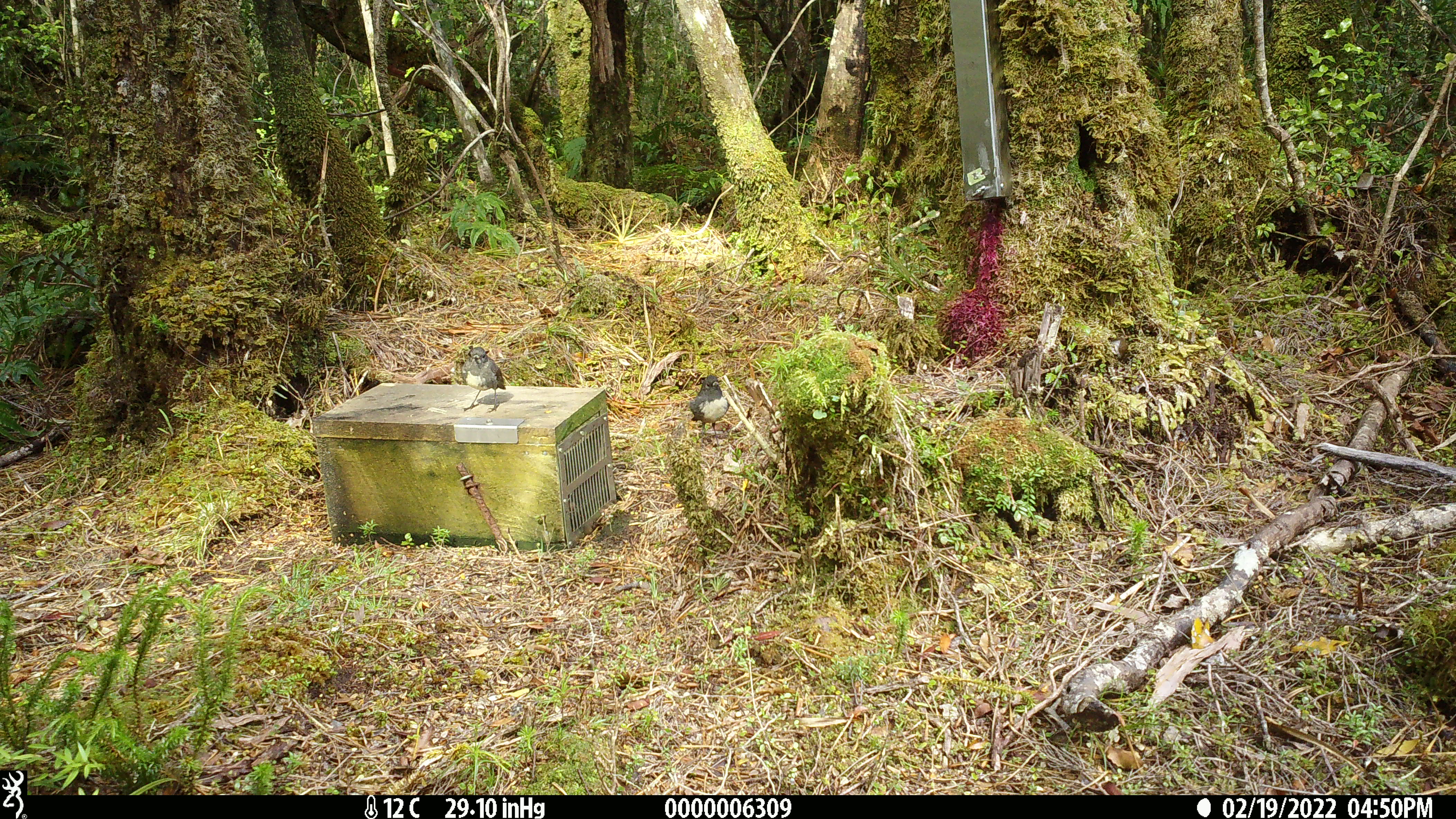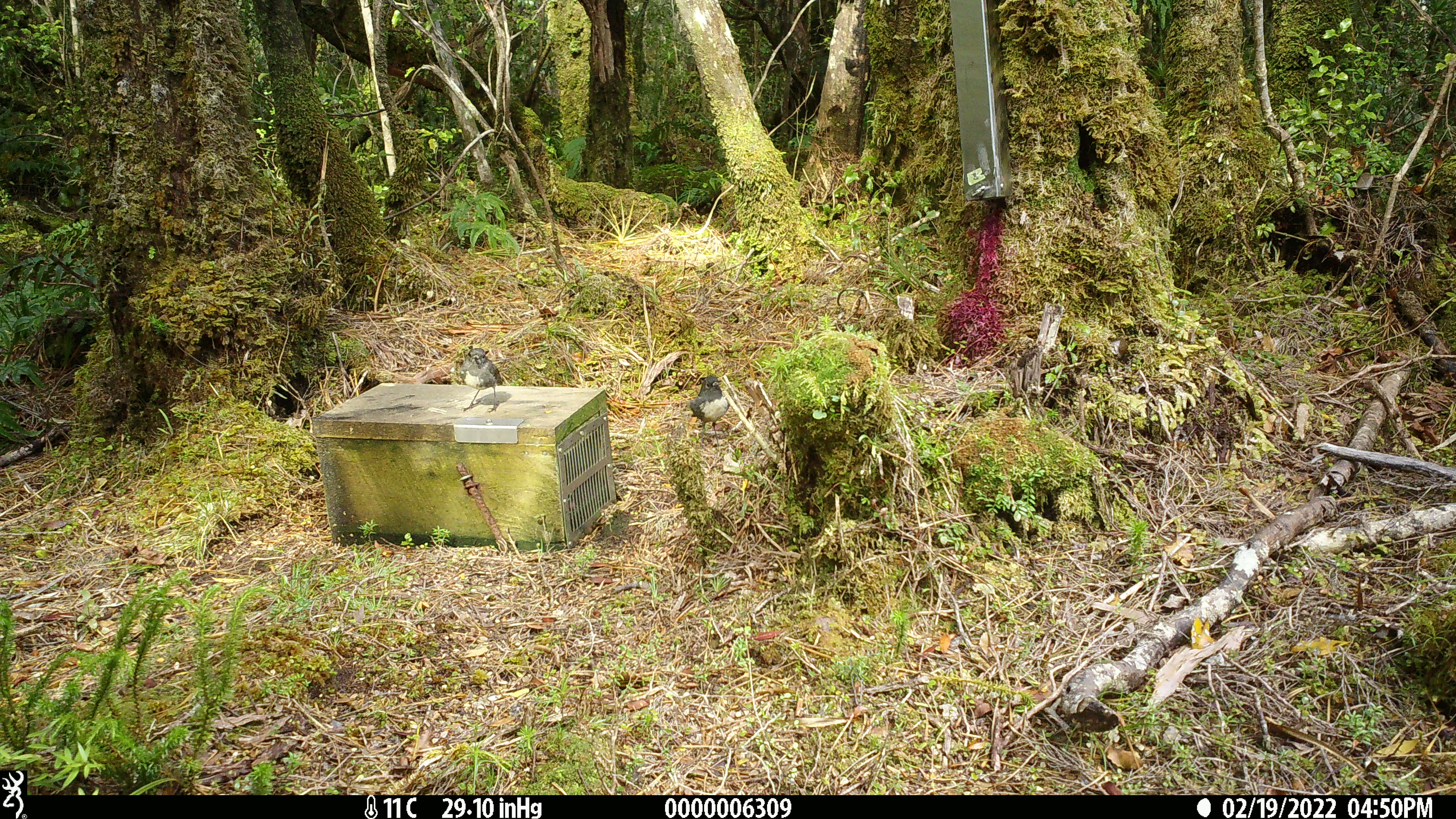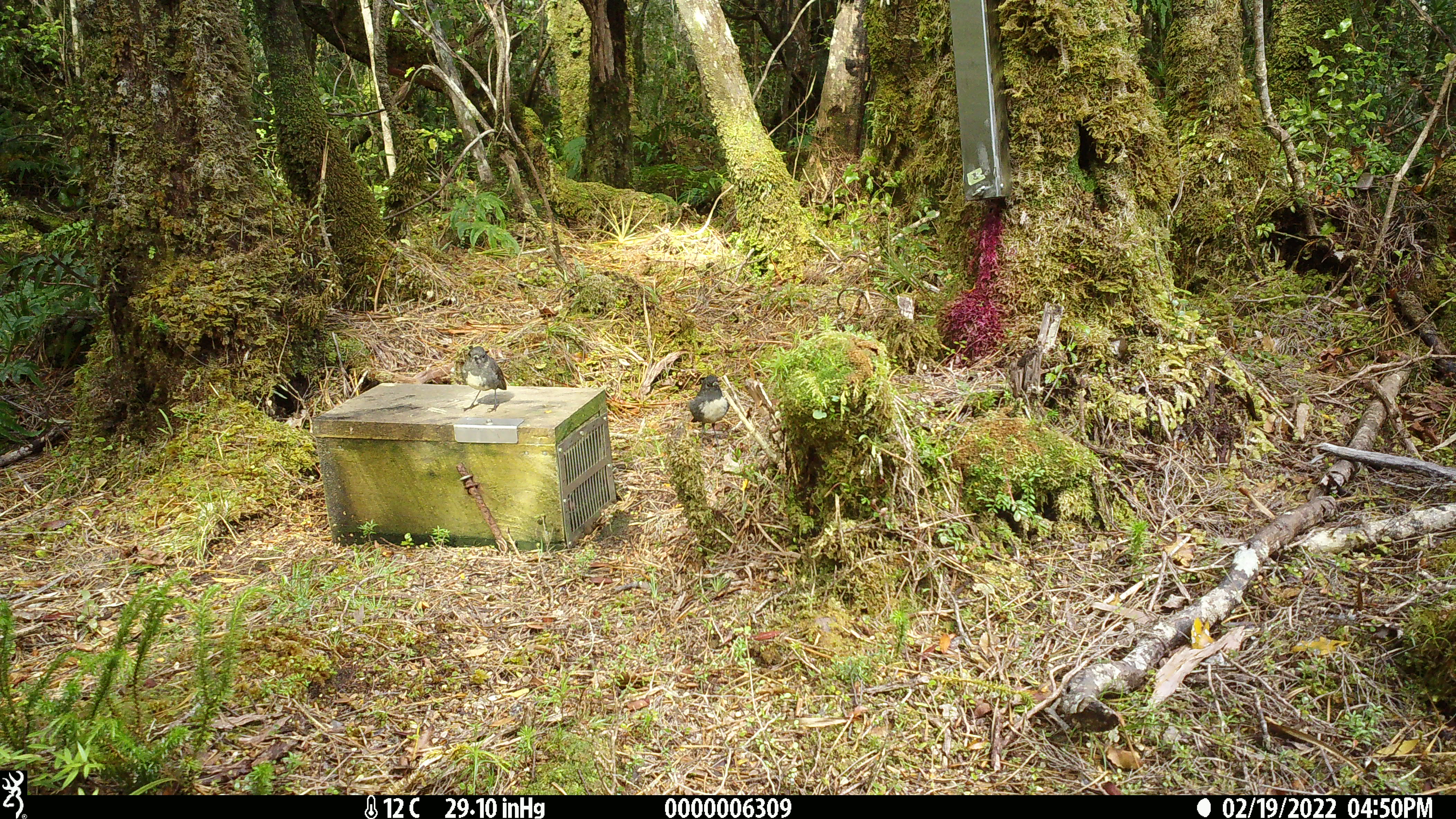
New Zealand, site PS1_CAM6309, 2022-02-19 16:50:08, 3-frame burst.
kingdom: Animalia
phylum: Chordata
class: Aves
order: Passeriformes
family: Petroicidae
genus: Petroica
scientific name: Petroica australis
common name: new zealand robin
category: robin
Robin (new zealand robin) (Petroica australis).